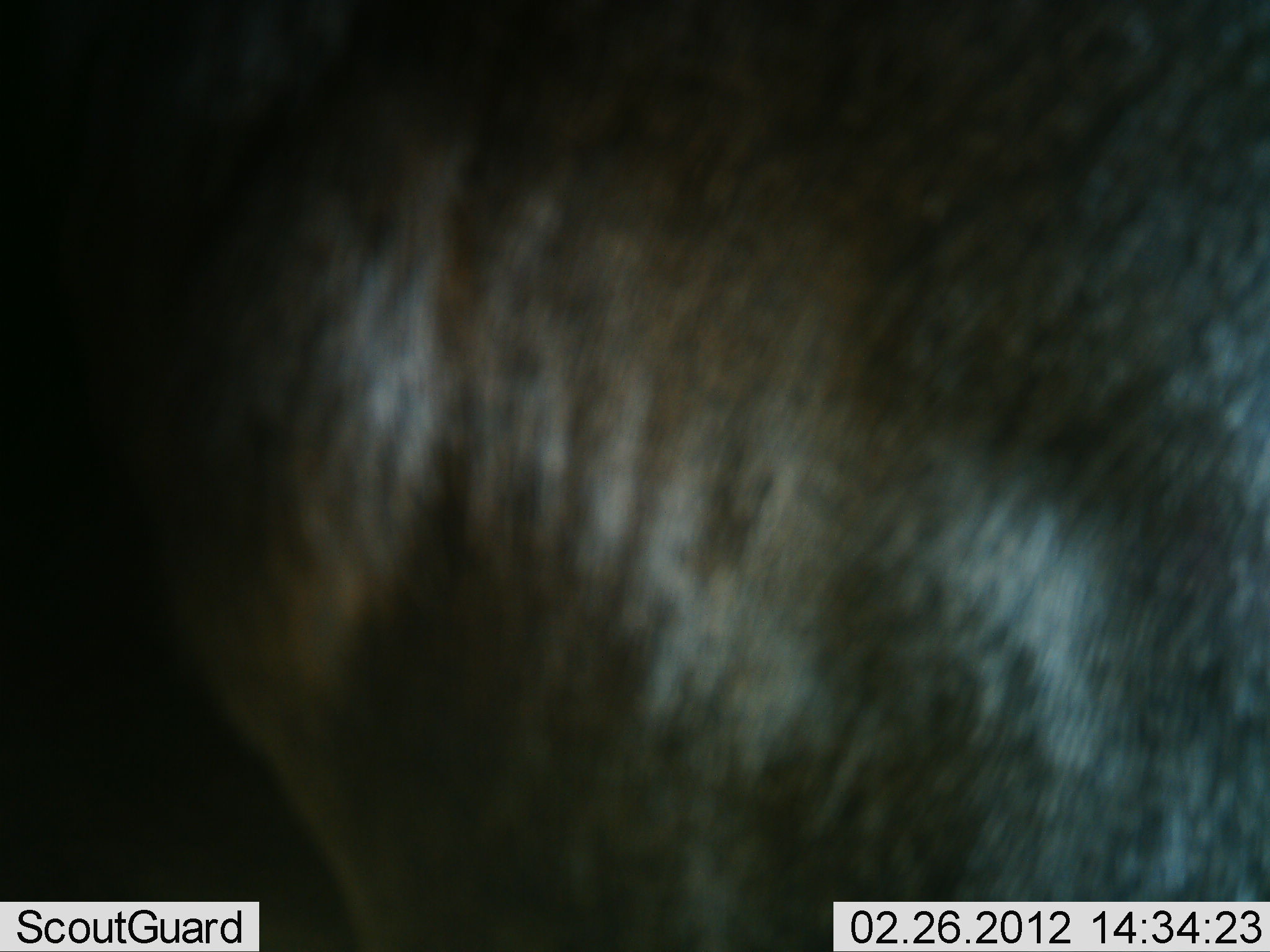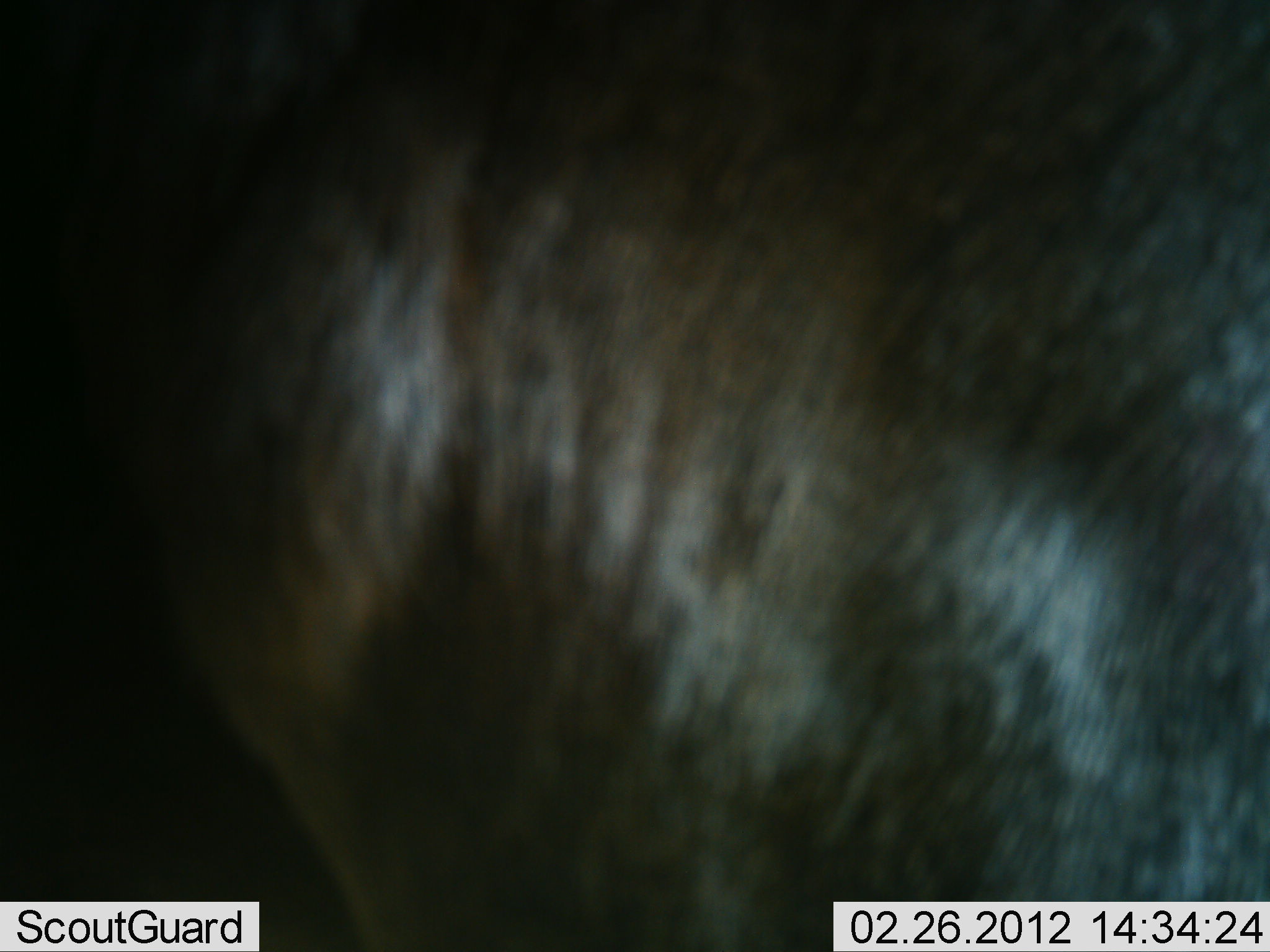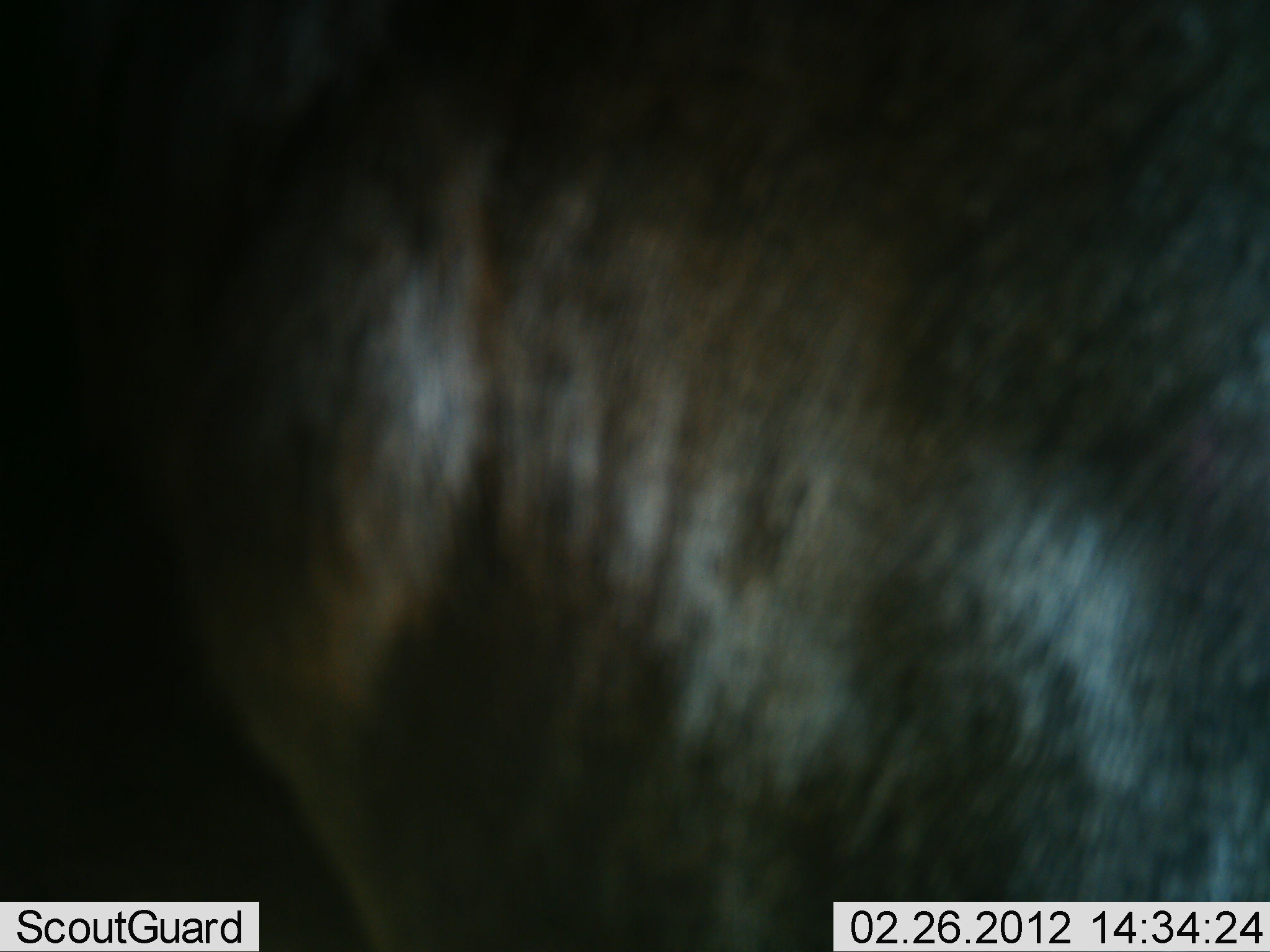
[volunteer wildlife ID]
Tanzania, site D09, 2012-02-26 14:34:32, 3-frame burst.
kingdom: Animalia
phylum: Chordata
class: Mammalia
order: Artiodactyla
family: Bovidae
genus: Connochaetes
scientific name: Connochaetes taurinus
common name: blue wildebeest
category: wildebeest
Wildebeest (blue wildebeest) (Connochaetes taurinus), count 1. Behavior (volunteer vote fractions): standing 89%, resting 0%, moving 11%, interacting 0%. Young present (vote fraction): 0%. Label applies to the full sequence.